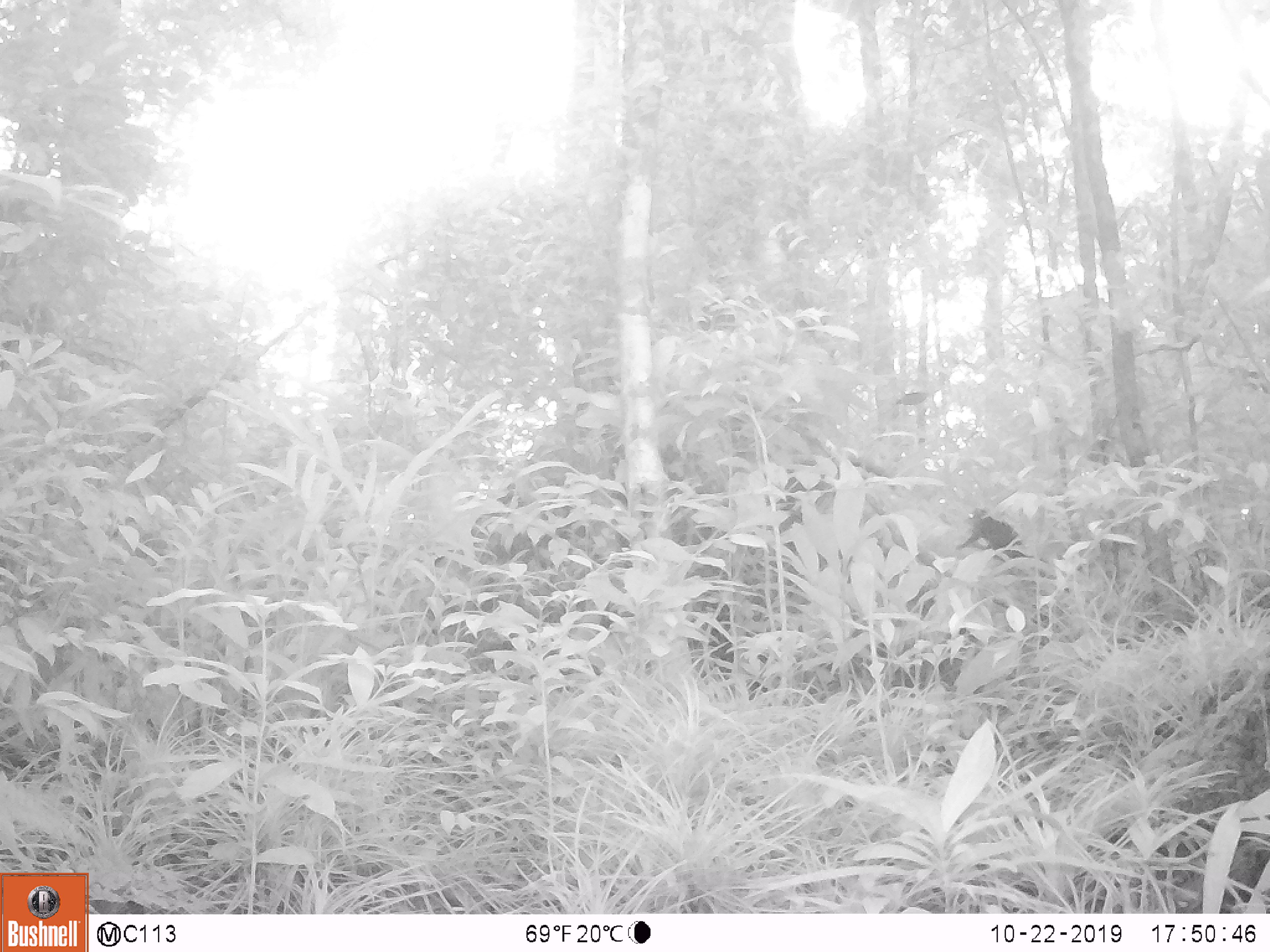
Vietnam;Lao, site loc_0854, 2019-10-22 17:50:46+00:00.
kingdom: Animalia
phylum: Chordata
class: Mammalia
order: Rodentia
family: Sciuridae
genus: Dremomys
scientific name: Dremomys rufigenis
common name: red-cheeked squirrel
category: red cheeked squirrel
Red cheeked squirrel (red-cheeked squirrel) (Dremomys rufigenis). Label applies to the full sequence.